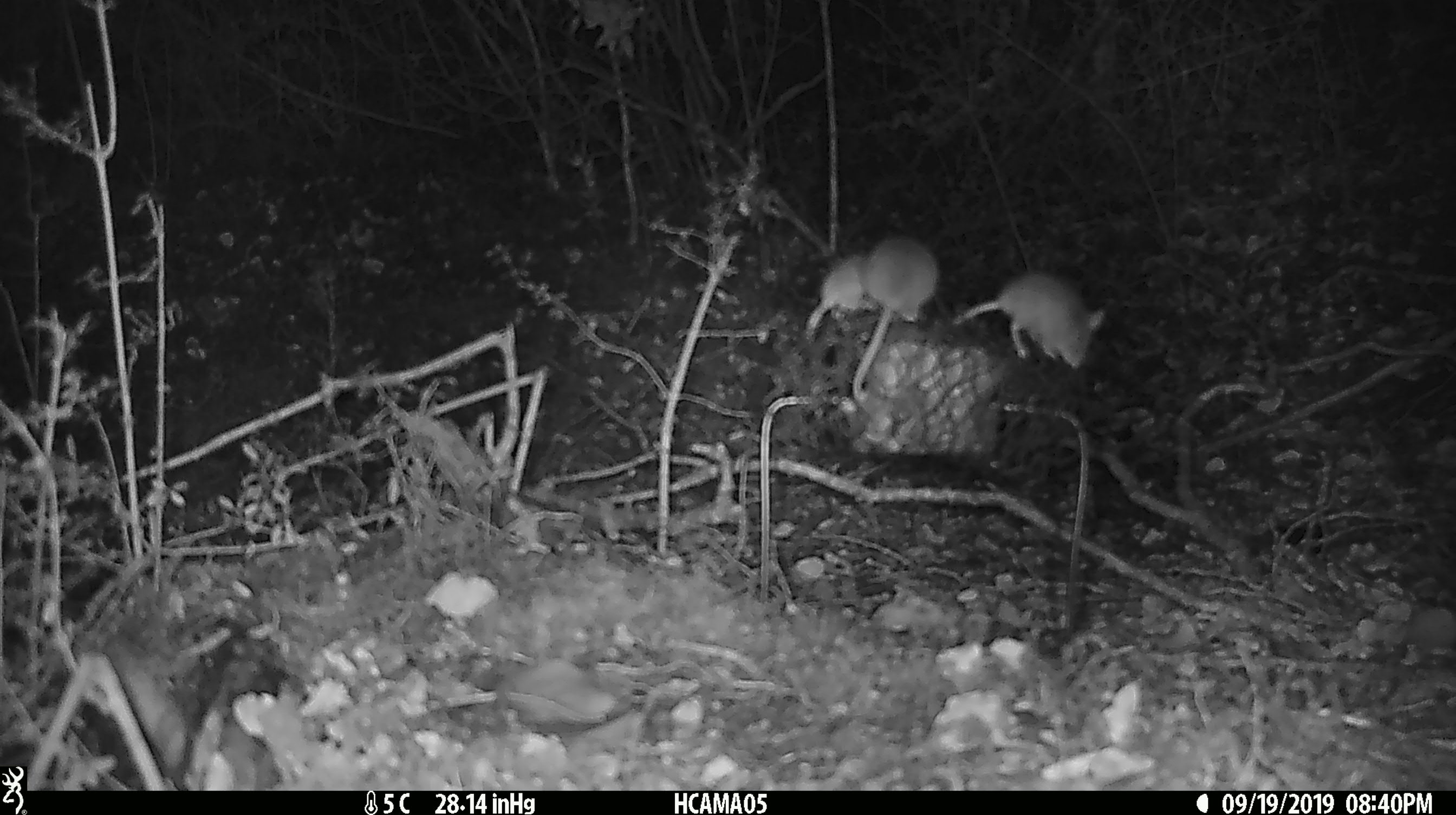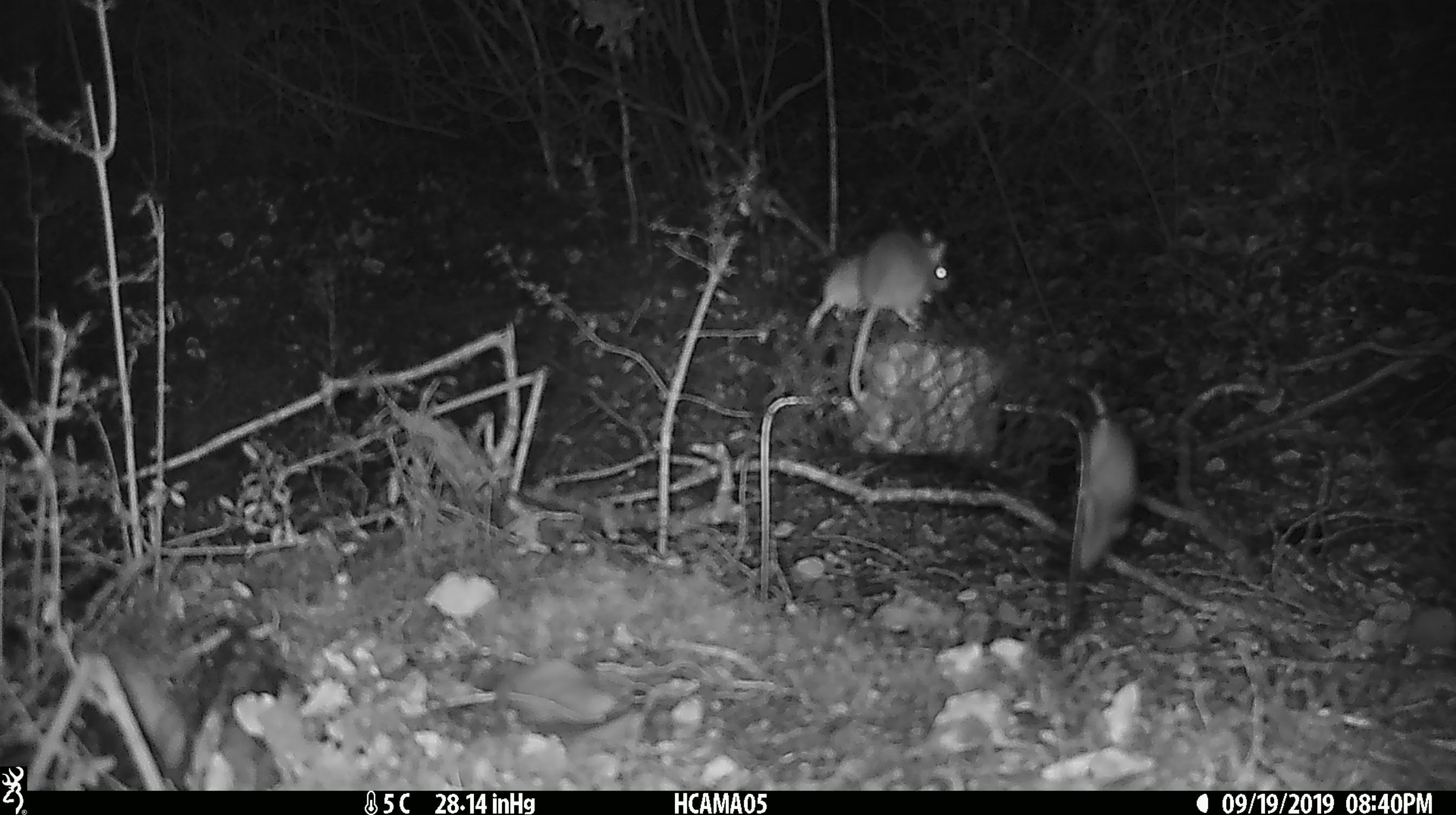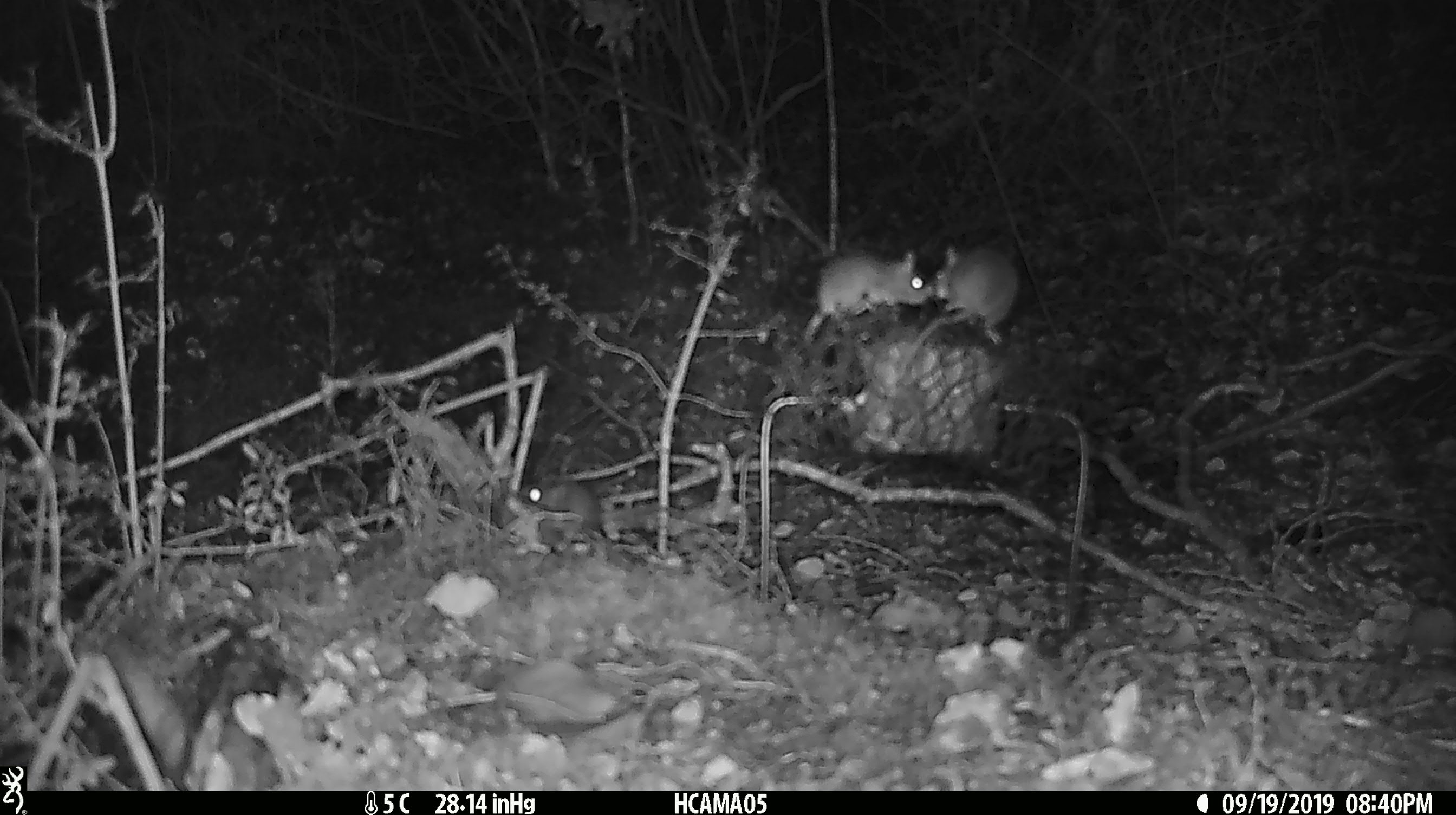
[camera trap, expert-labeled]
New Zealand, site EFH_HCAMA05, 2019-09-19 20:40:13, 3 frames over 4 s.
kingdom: Animalia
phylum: Chordata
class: Mammalia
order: Rodentia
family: Muridae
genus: Mus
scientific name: Mus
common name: mouse